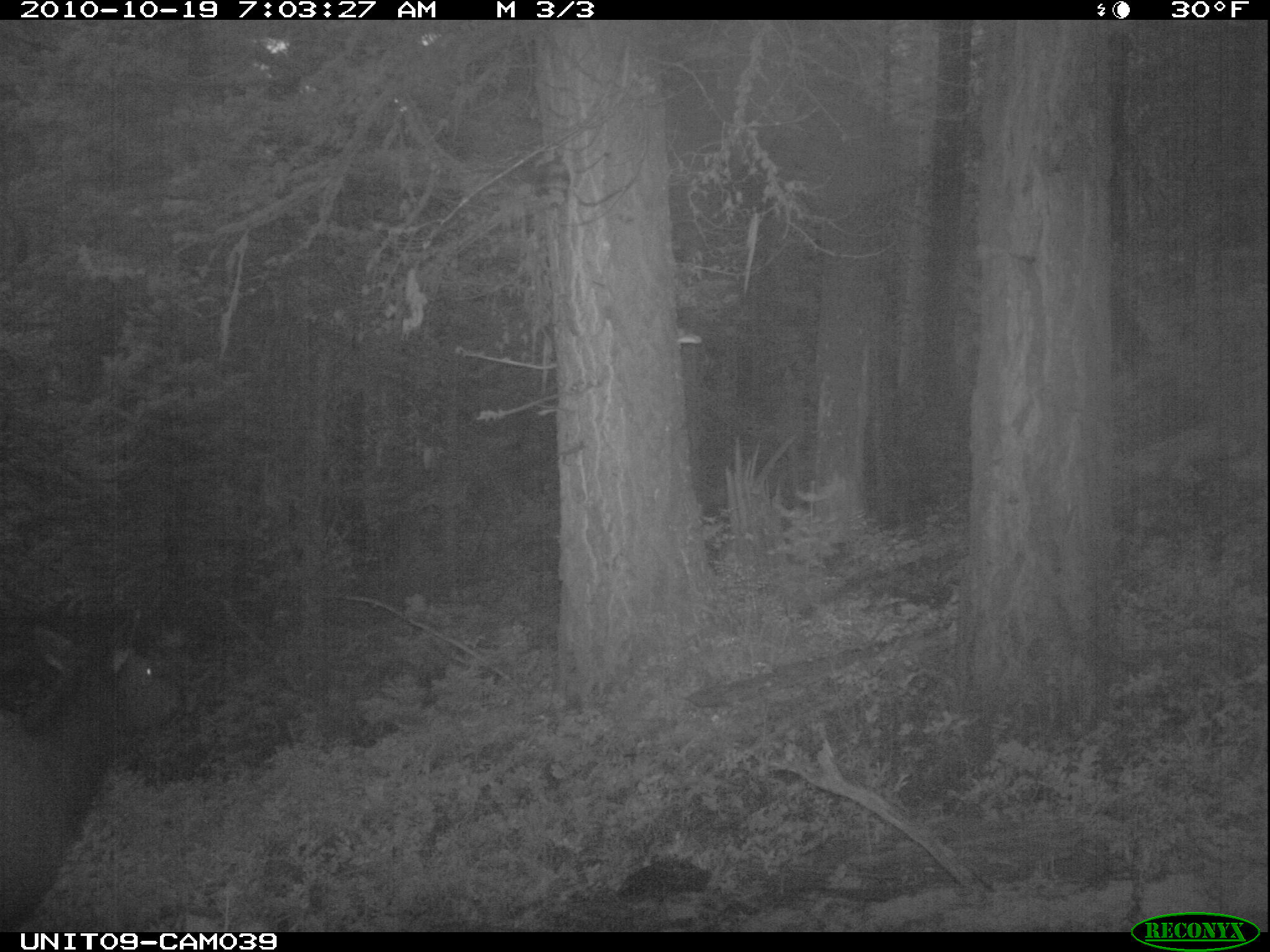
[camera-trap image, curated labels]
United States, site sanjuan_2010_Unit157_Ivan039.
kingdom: Animalia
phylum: Chordata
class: Mammalia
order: Artiodactyla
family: Cervidae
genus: Cervus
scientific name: Cervus elaphus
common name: red deer